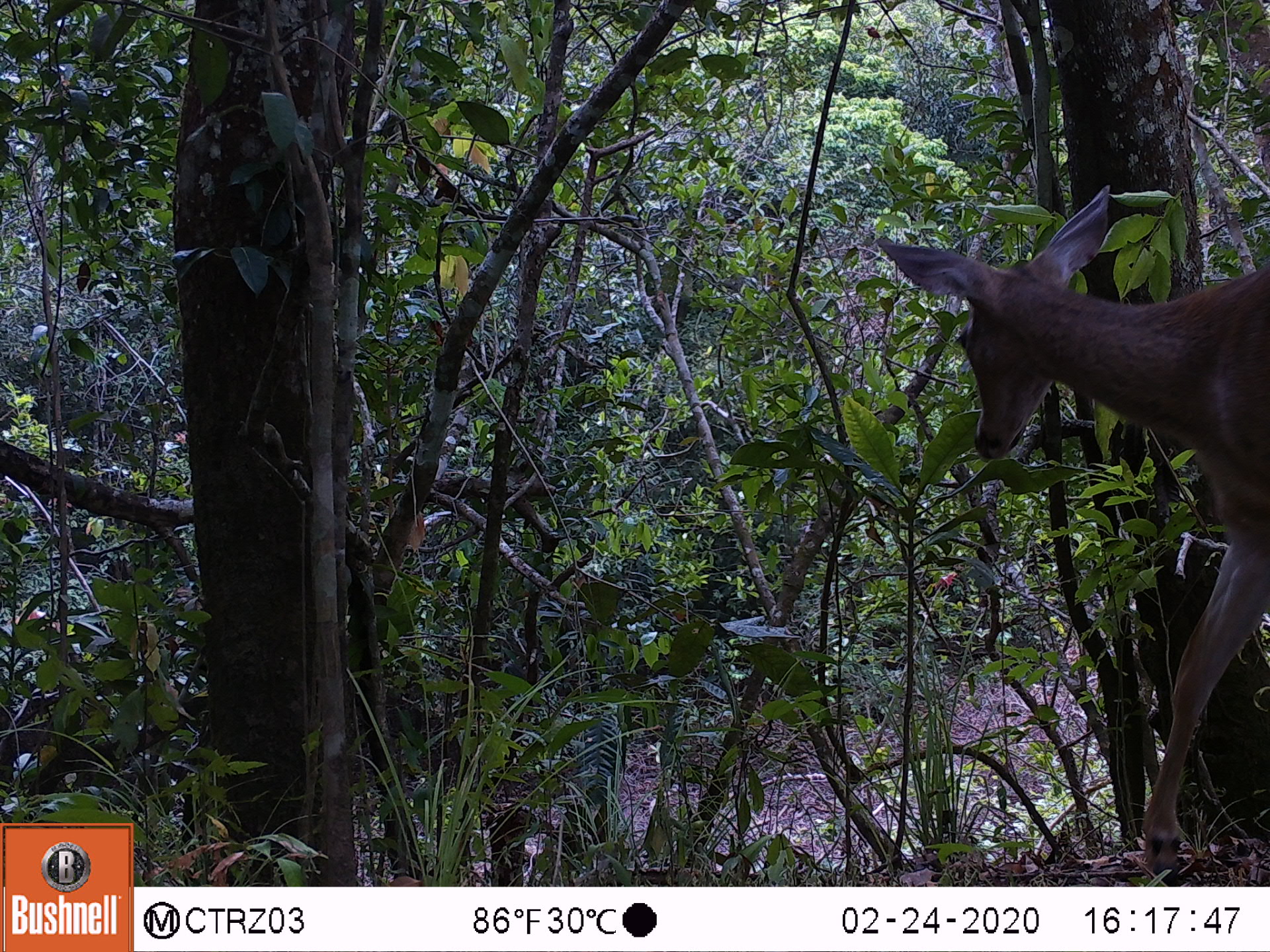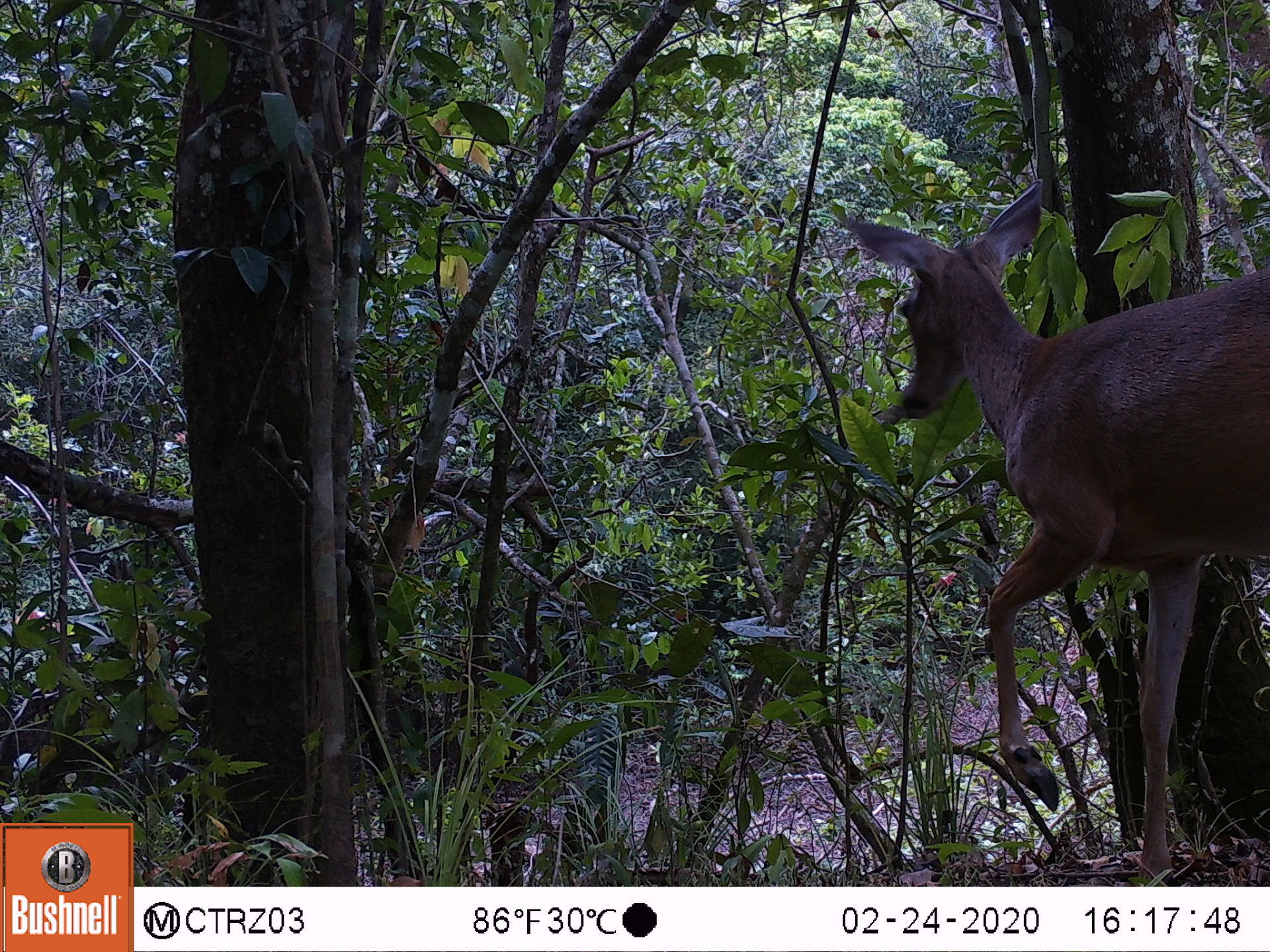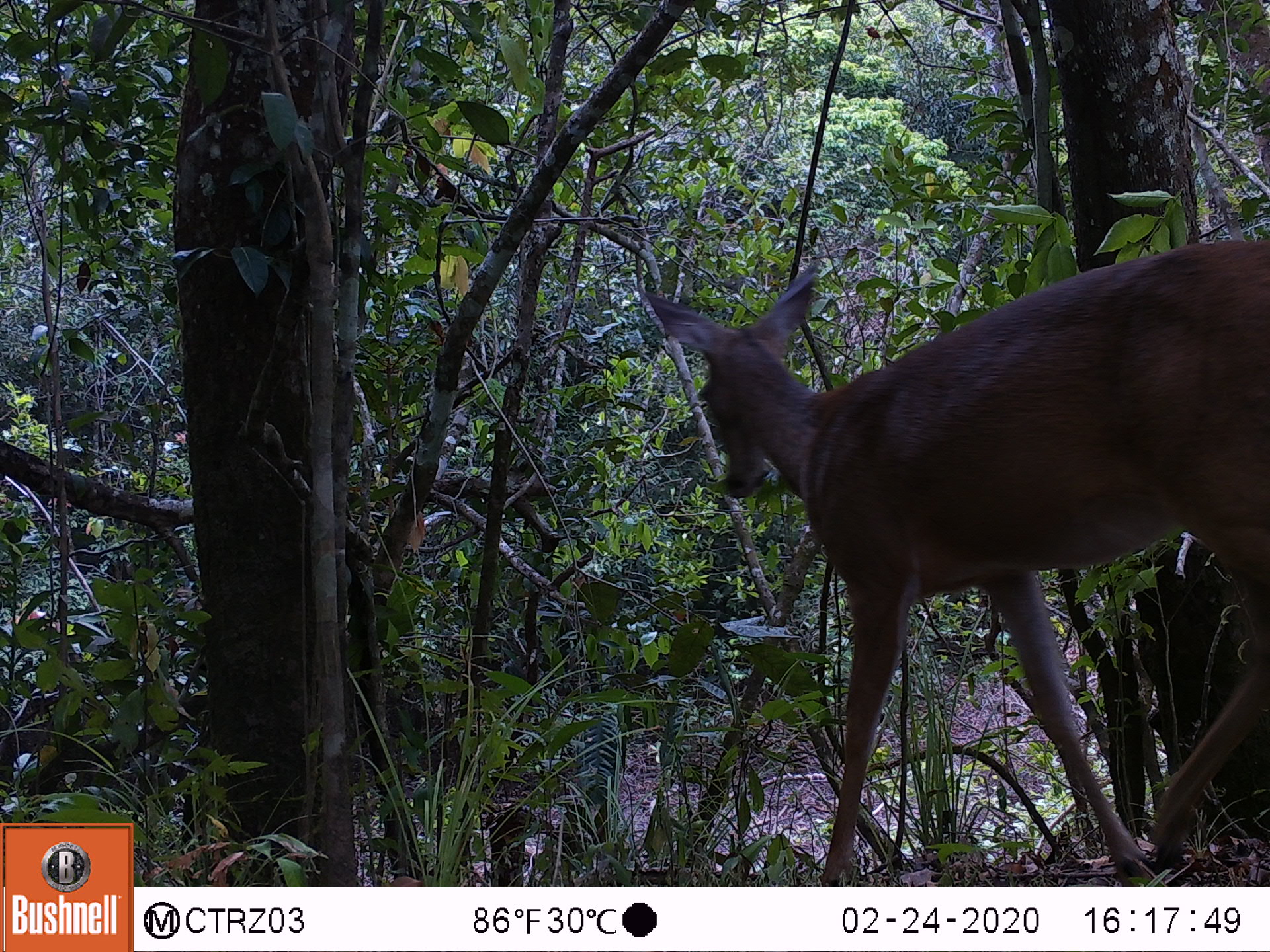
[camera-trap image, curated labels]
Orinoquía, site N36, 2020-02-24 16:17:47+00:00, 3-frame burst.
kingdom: Animalia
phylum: Chordata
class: Mammalia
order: Artiodactyla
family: Cervidae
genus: Odocoileus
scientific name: Odocoileus virginianus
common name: white-tailed deer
White-tailed deer (Odocoileus virginianus).